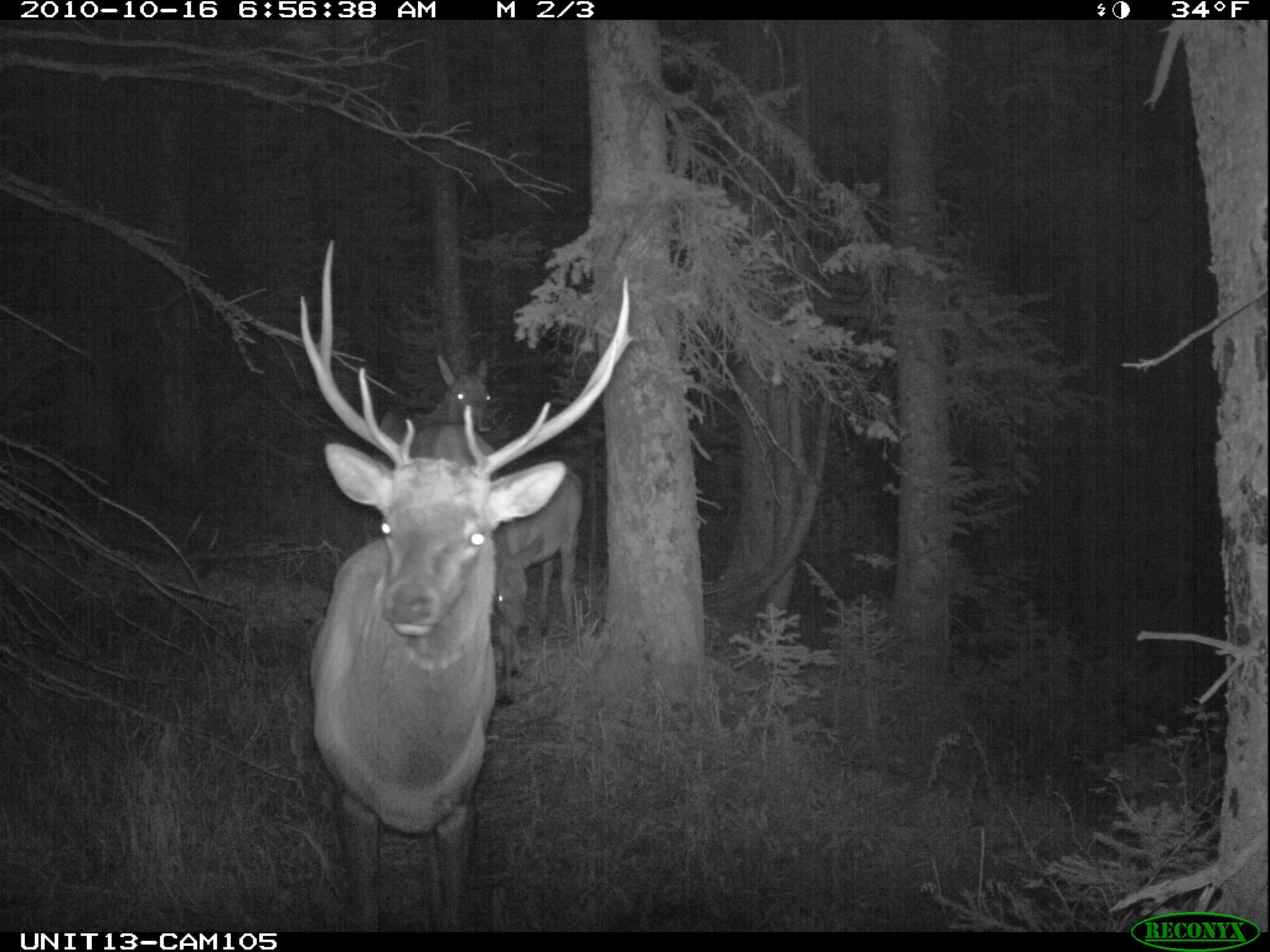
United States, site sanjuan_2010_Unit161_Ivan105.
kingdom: Animalia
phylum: Chordata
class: Mammalia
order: Artiodactyla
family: Cervidae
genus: Cervus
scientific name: Cervus elaphus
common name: red deer